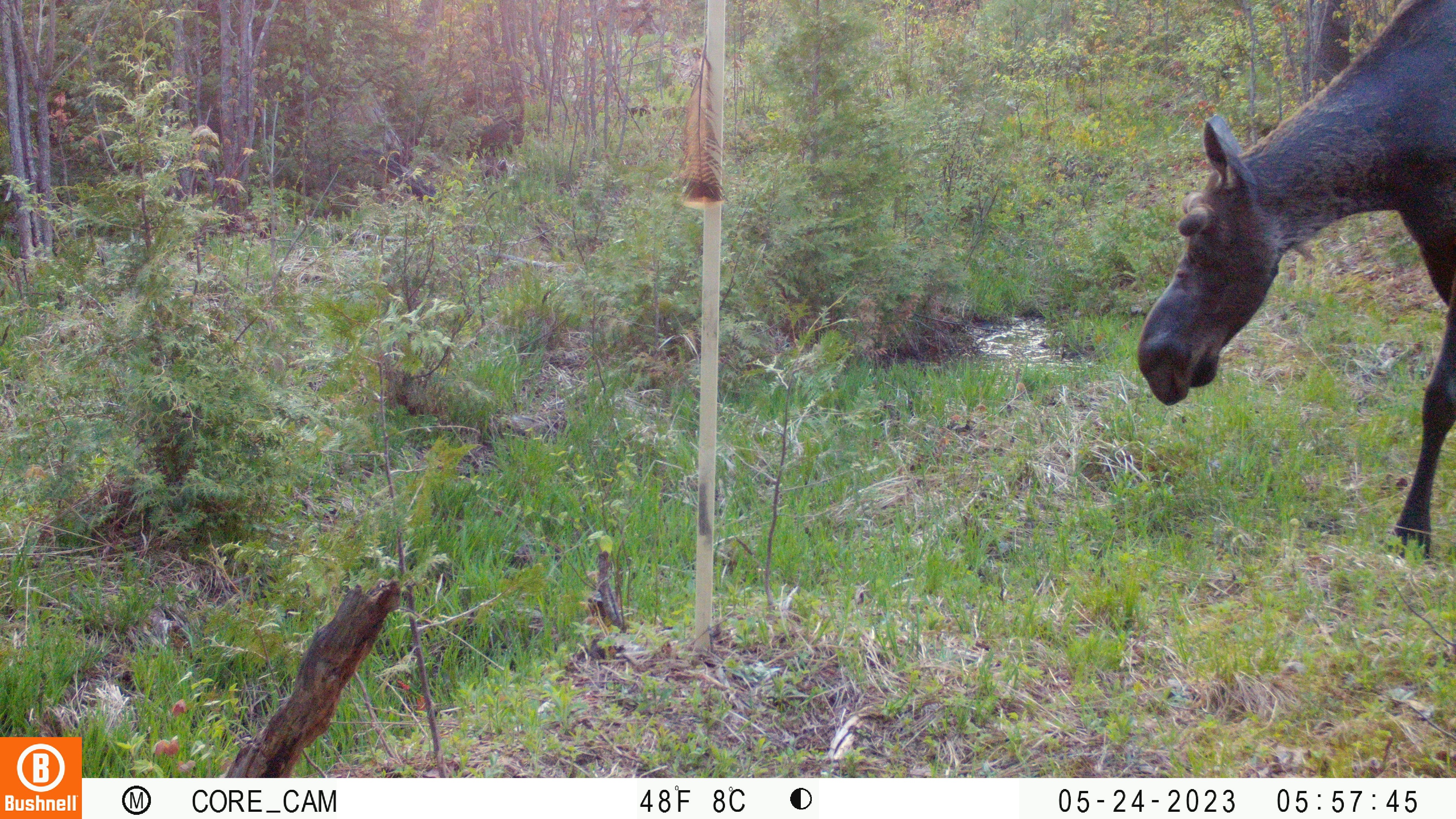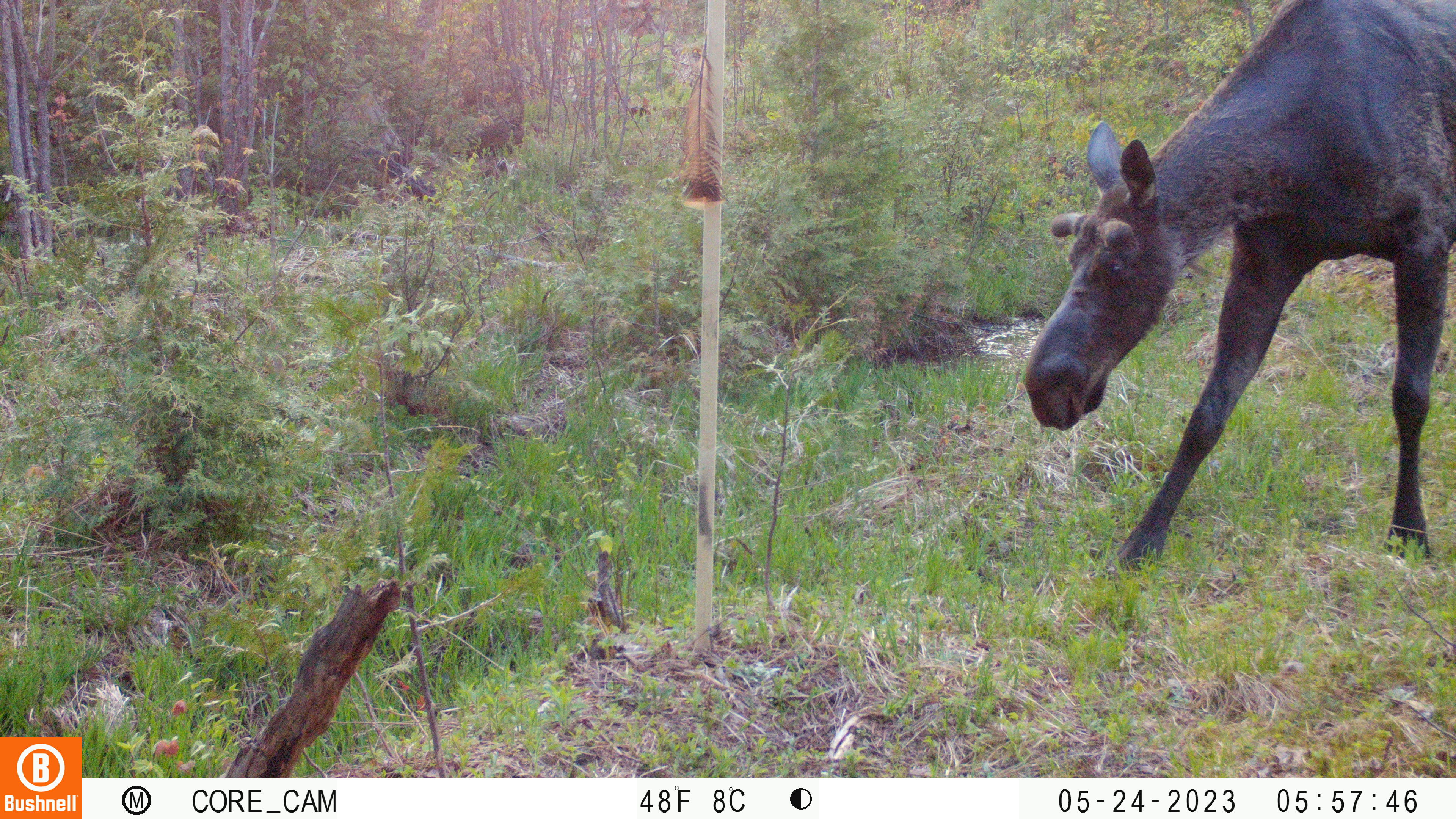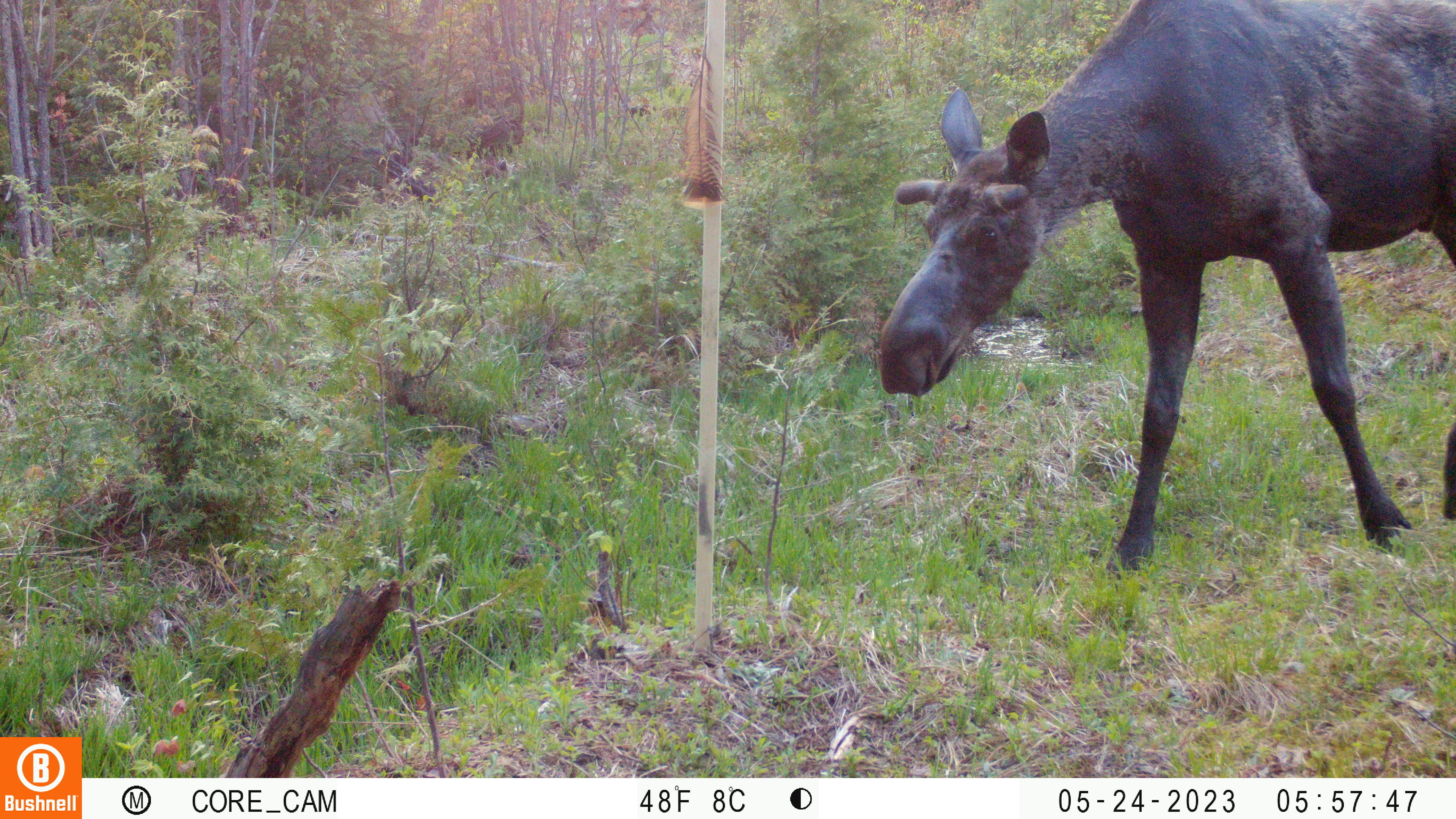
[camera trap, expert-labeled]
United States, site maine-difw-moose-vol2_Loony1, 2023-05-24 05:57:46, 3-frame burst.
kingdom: Animalia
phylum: Chordata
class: Mammalia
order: Artiodactyla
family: Cervidae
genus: Alces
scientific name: Alces alces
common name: moose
Moose (Alces alces).